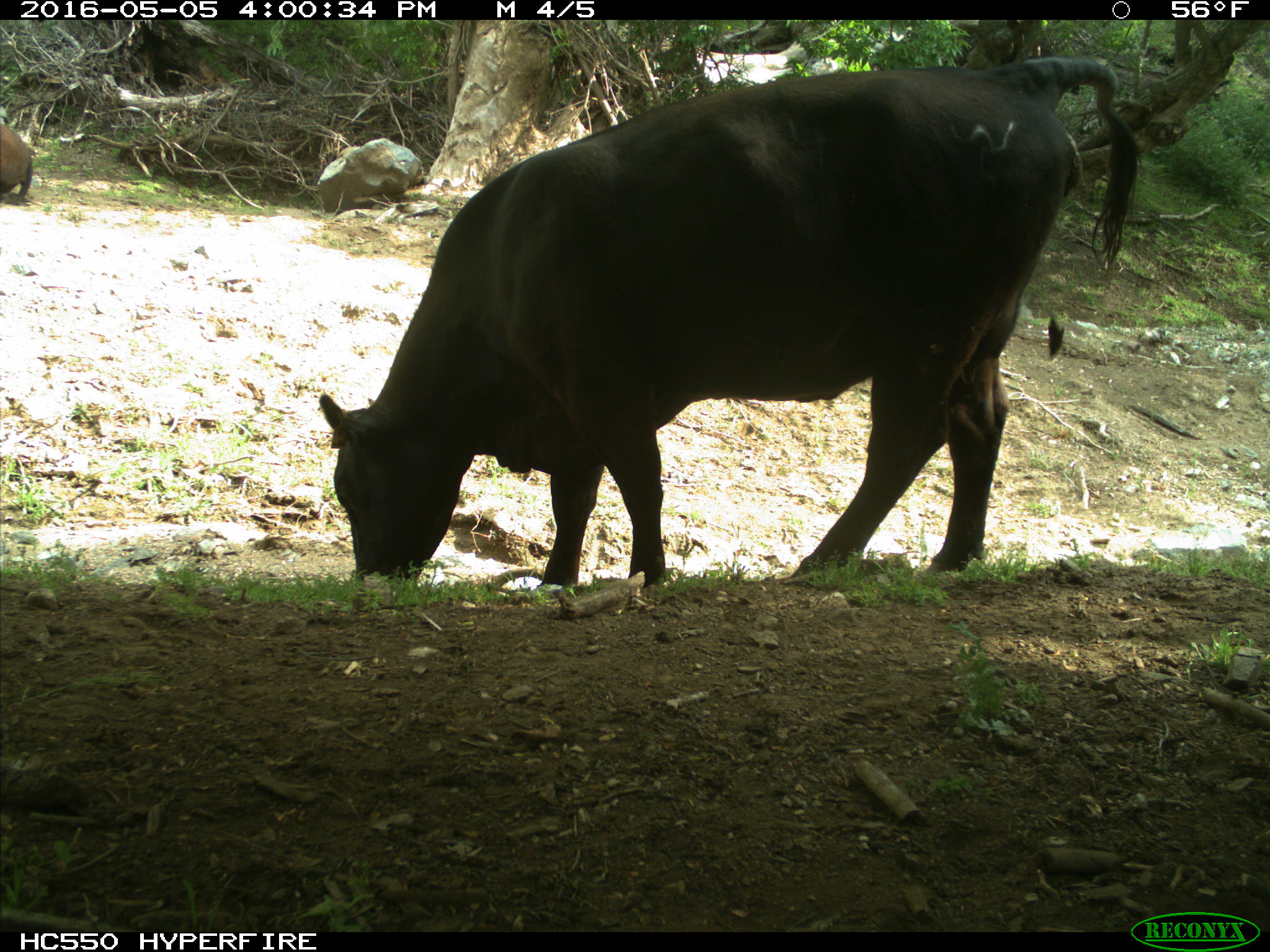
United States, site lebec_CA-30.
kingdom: Animalia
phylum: Chordata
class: Mammalia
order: Artiodactyla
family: Bovidae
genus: Bos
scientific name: Bos taurus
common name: domestic cow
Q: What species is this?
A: Bos taurus (domestic cow).